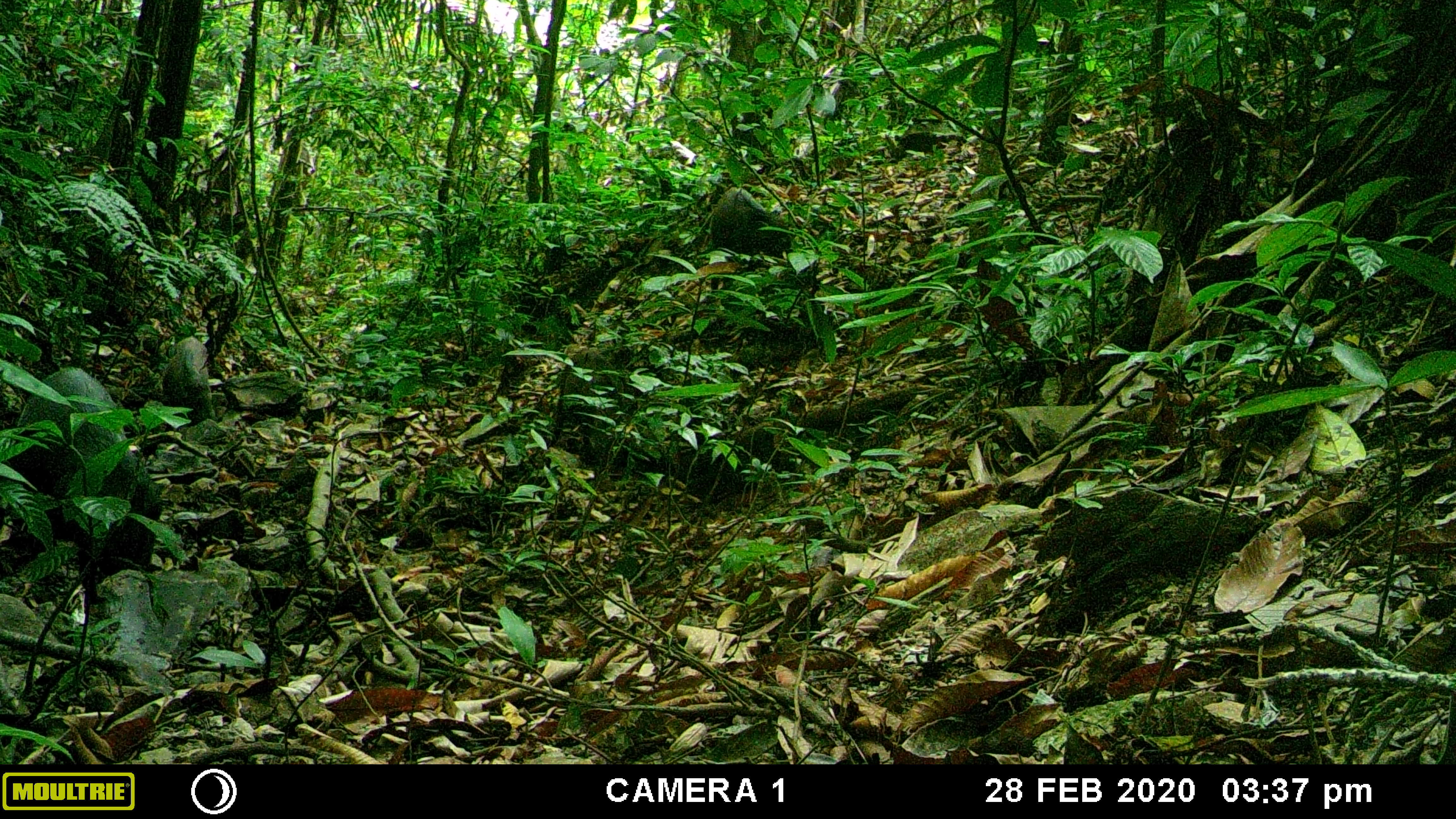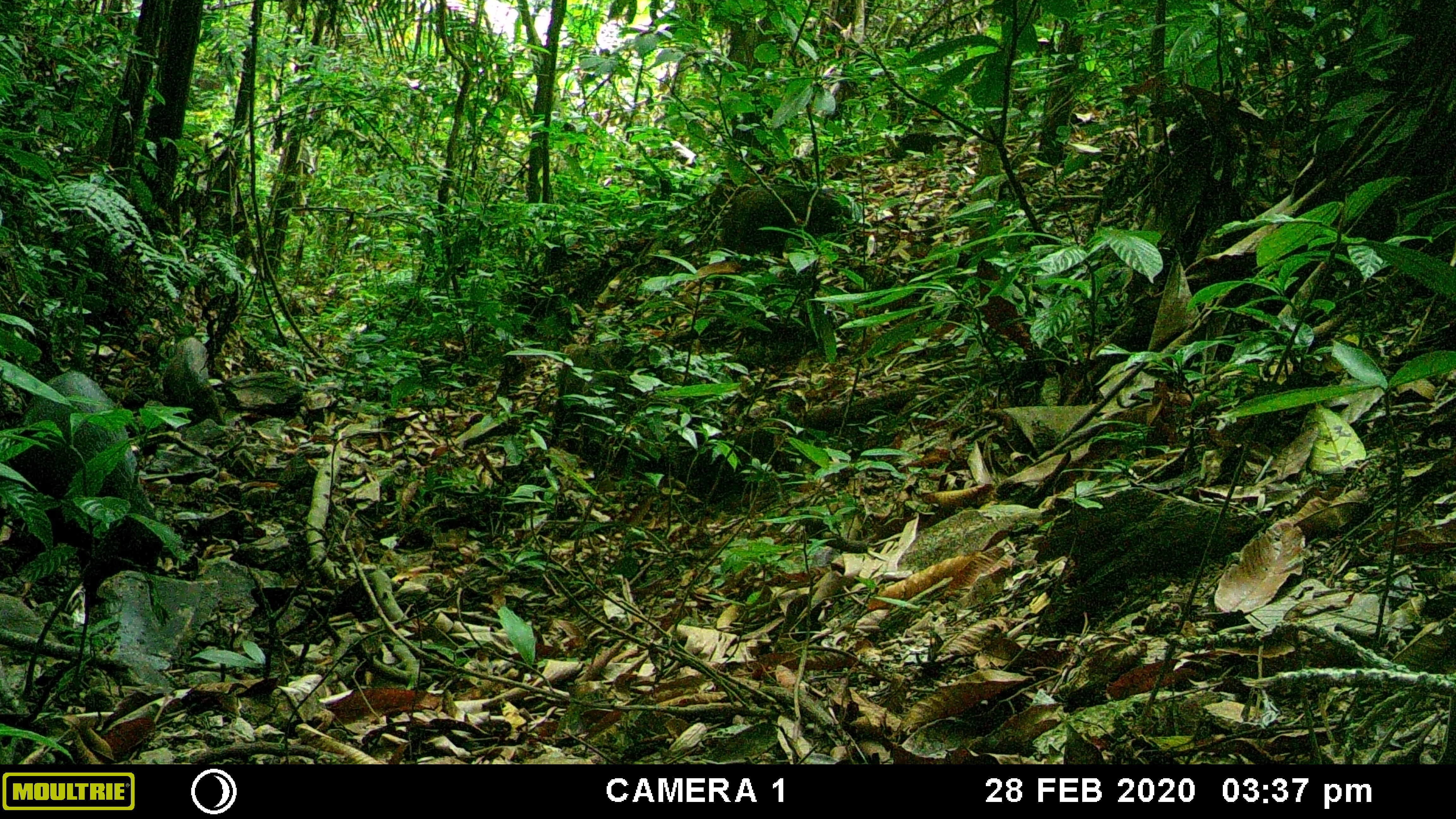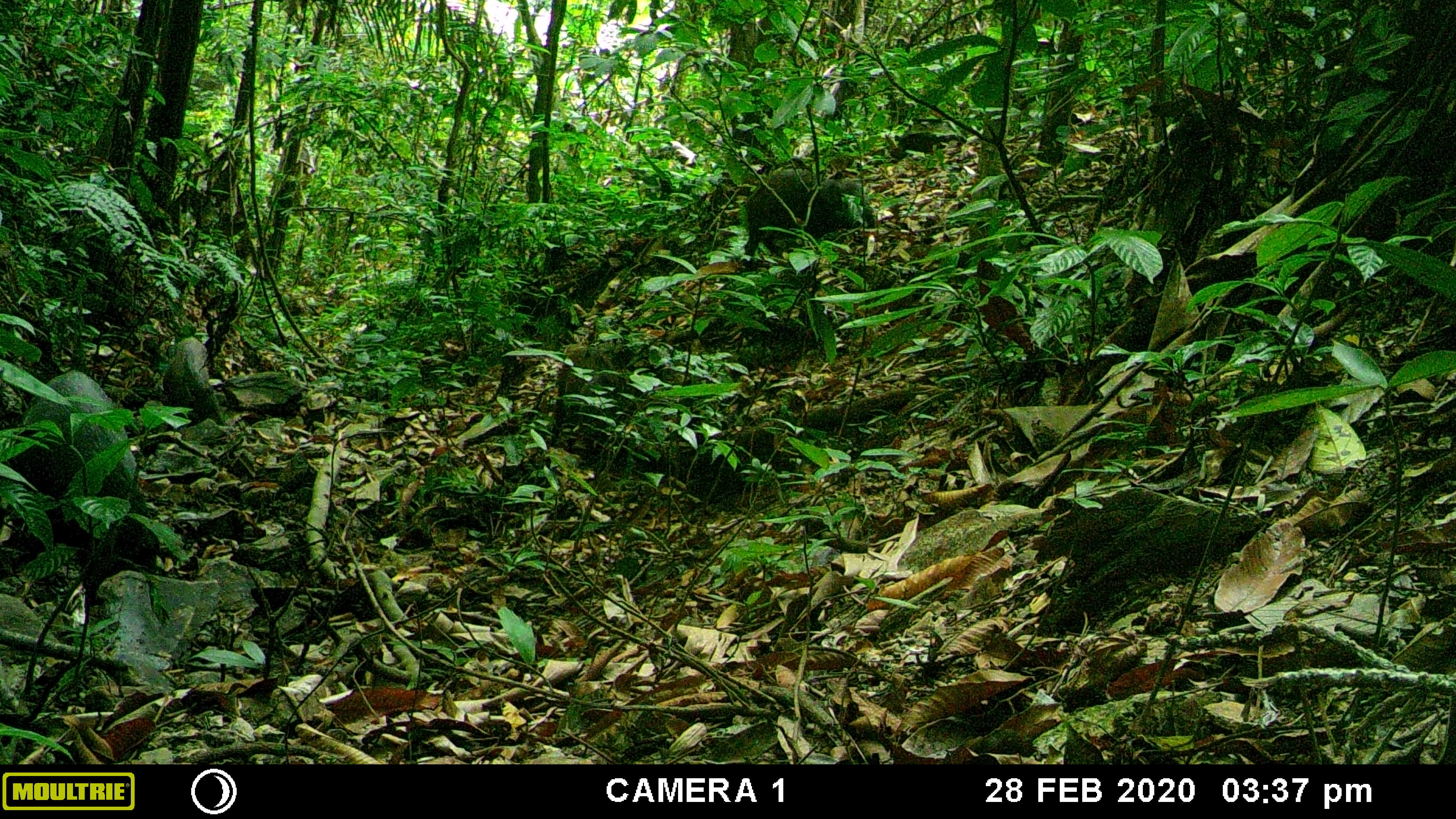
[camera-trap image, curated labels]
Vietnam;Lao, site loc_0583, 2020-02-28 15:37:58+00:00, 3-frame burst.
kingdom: Animalia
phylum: Chordata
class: Mammalia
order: Artiodactyla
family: Suidae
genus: Sus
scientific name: Sus scrofa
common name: eurasian wild pig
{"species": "eurasian wild pig (Sus scrofa)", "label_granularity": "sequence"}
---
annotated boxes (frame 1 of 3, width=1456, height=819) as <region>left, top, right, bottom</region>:
eurasian wild pig: <region>0, 366, 166, 608</region>; <region>711, 186, 795, 291</region>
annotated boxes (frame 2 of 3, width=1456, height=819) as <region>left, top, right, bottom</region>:
eurasian wild pig: <region>9, 370, 160, 562</region>; <region>710, 179, 859, 290</region>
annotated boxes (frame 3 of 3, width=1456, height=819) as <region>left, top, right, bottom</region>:
eurasian wild pig: <region>5, 369, 160, 575</region>; <region>739, 163, 879, 270</region>